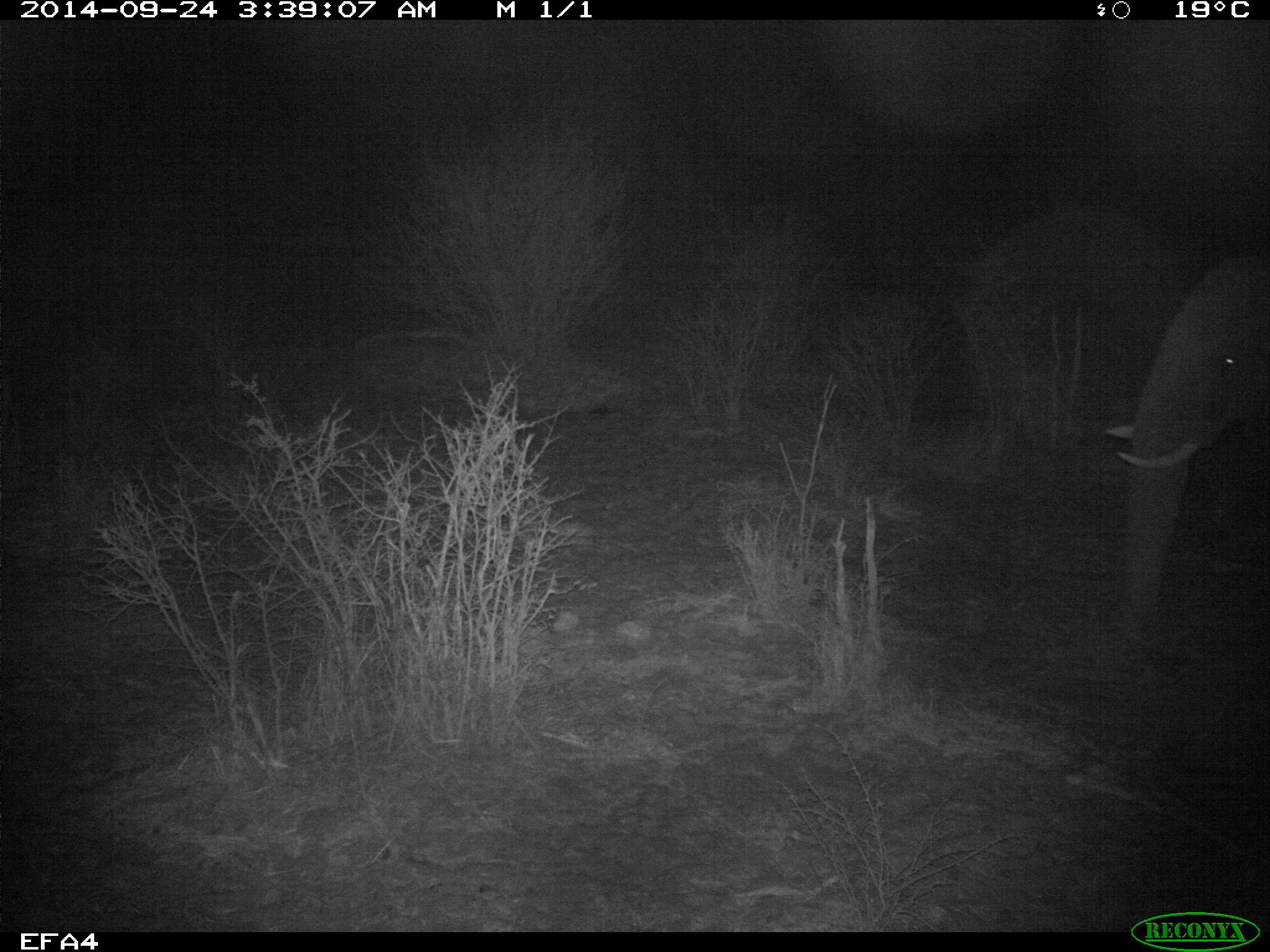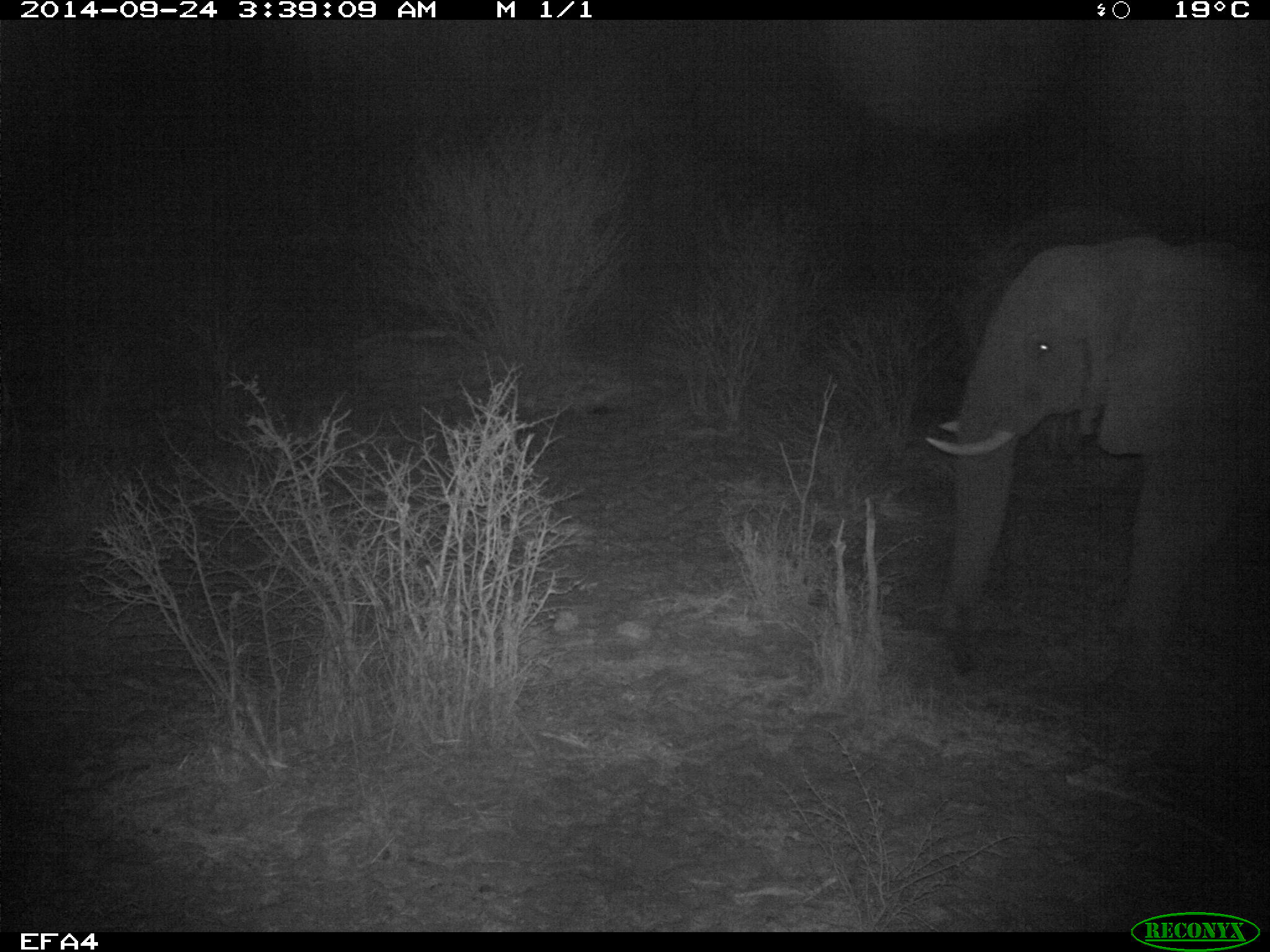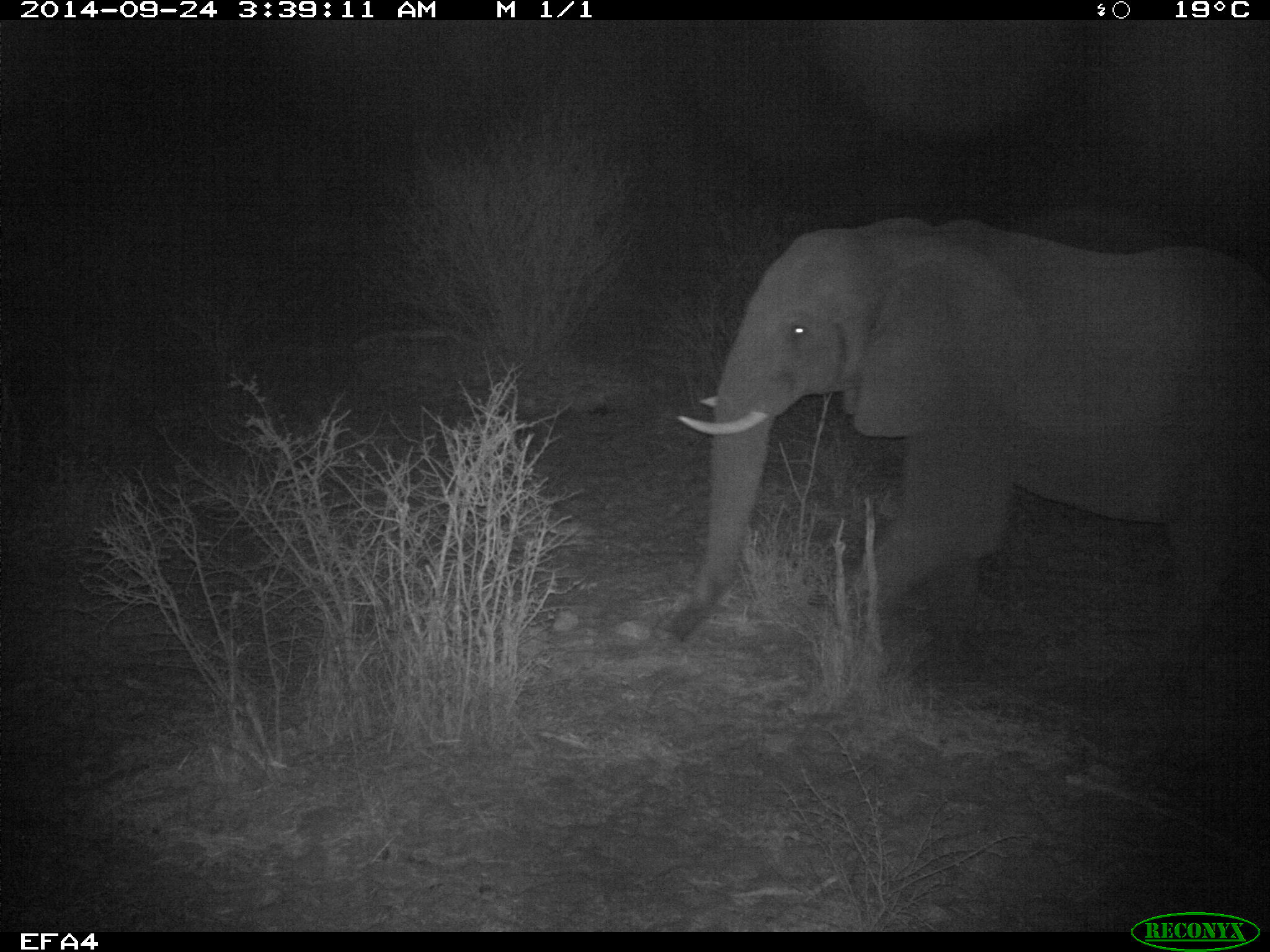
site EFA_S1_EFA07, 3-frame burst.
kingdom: Animalia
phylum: Chordata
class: Mammalia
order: Proboscidea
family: Elephantidae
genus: Loxodonta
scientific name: Loxodonta africana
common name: african bush elephant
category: elephant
Elephant (african bush elephant) (Loxodonta africana), count 1. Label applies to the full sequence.